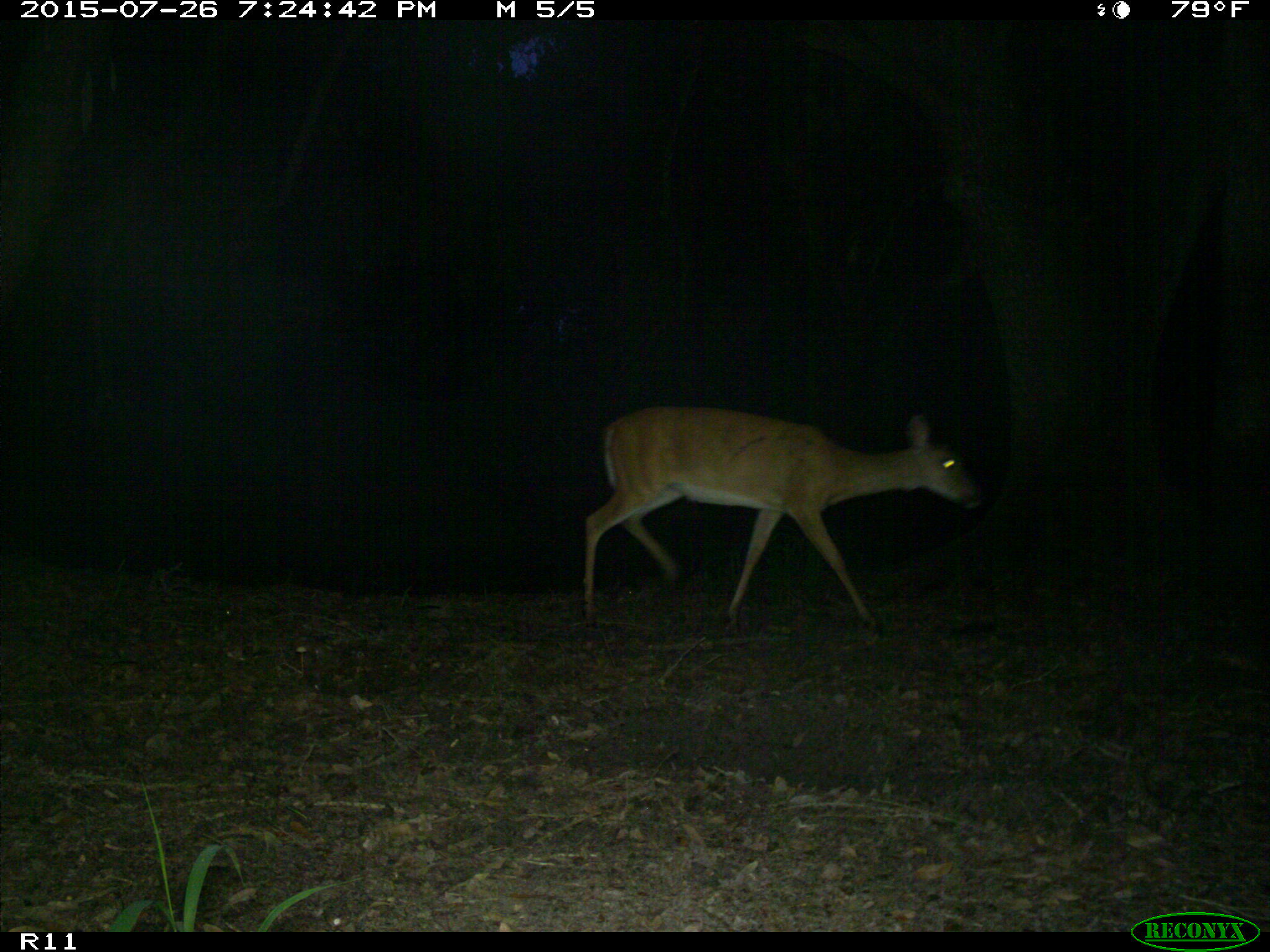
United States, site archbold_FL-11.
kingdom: Animalia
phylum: Chordata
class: Mammalia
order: Artiodactyla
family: Cervidae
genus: Odocoileus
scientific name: Odocoileus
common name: deer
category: unidentified deer